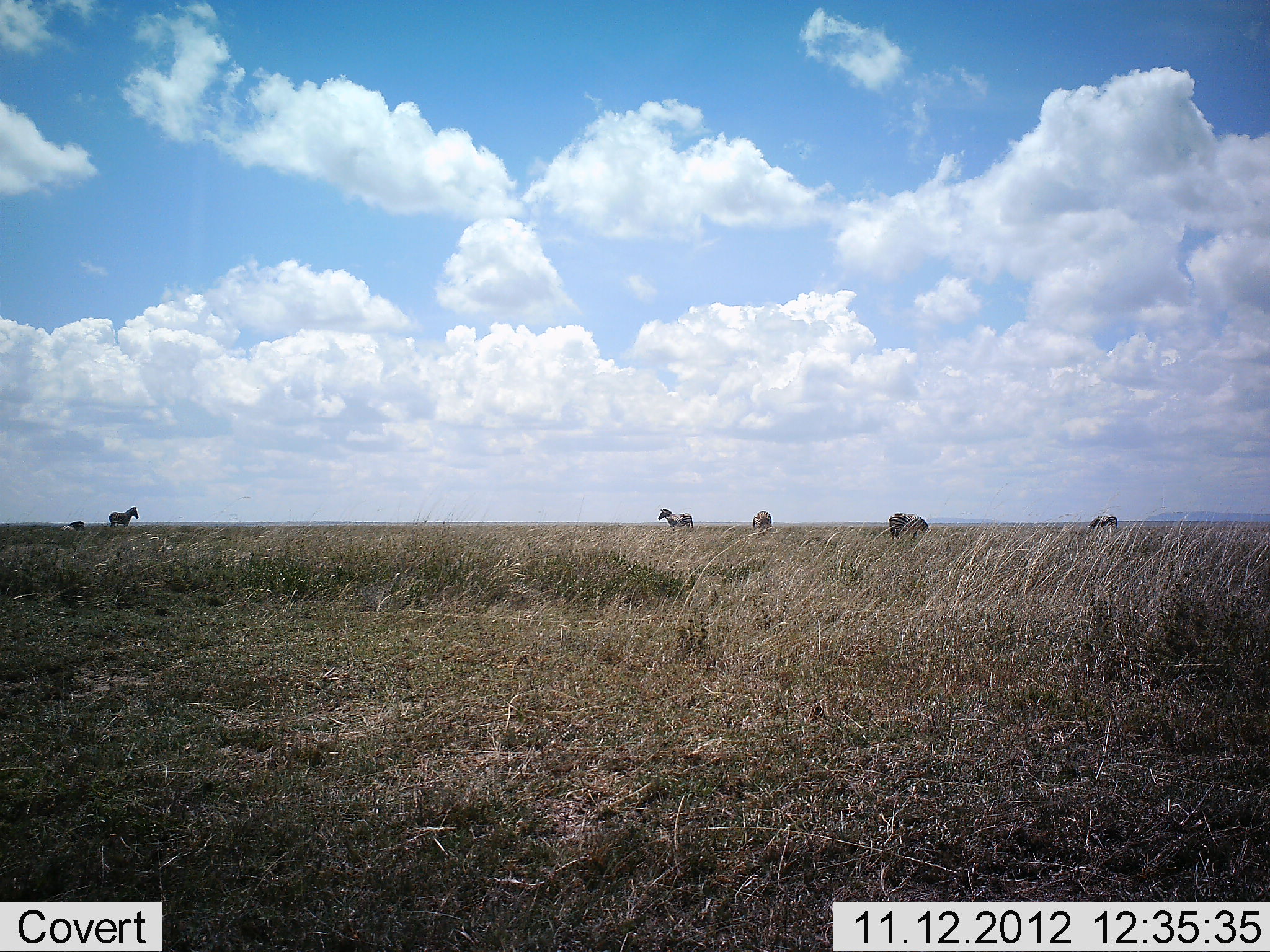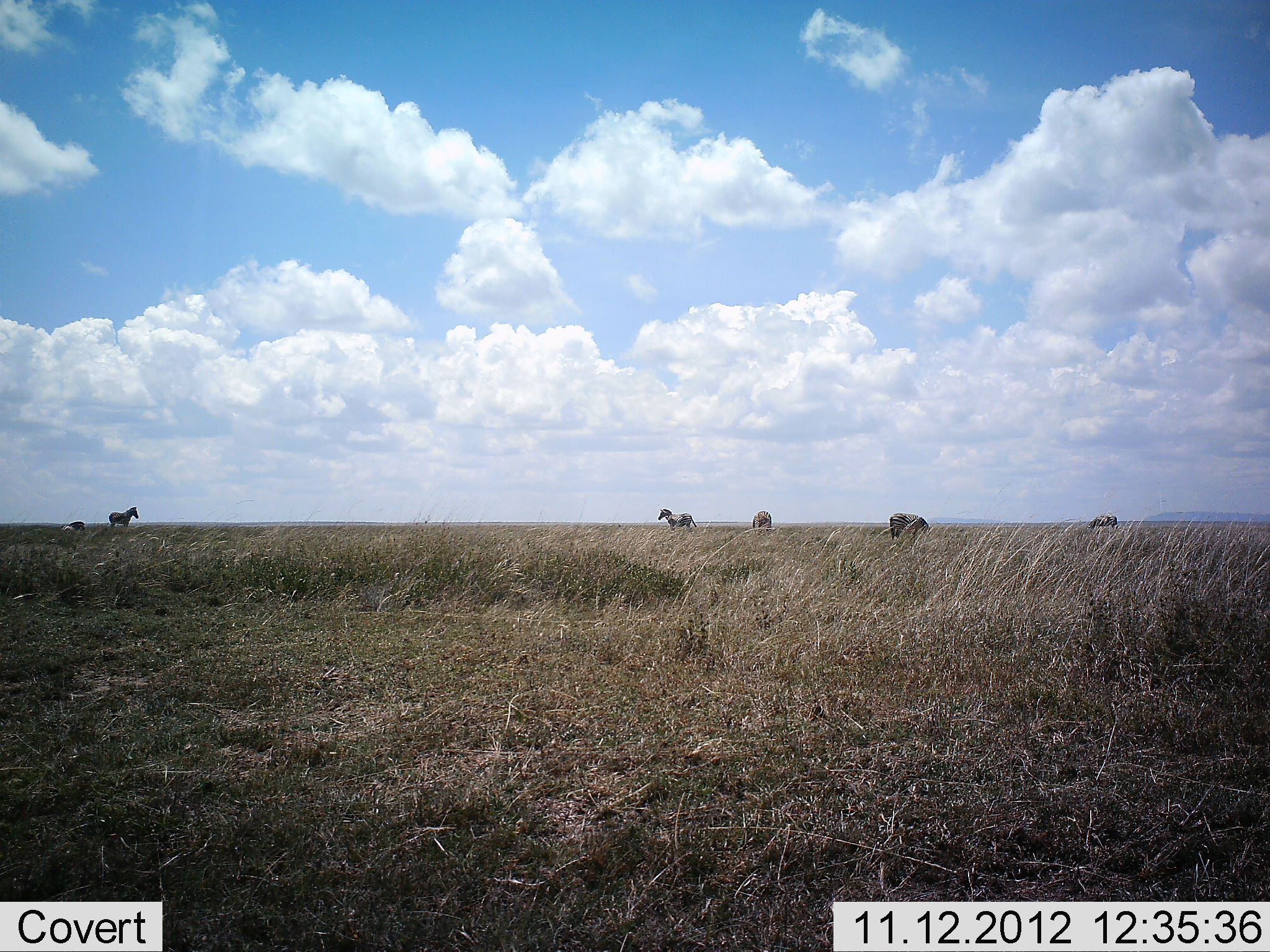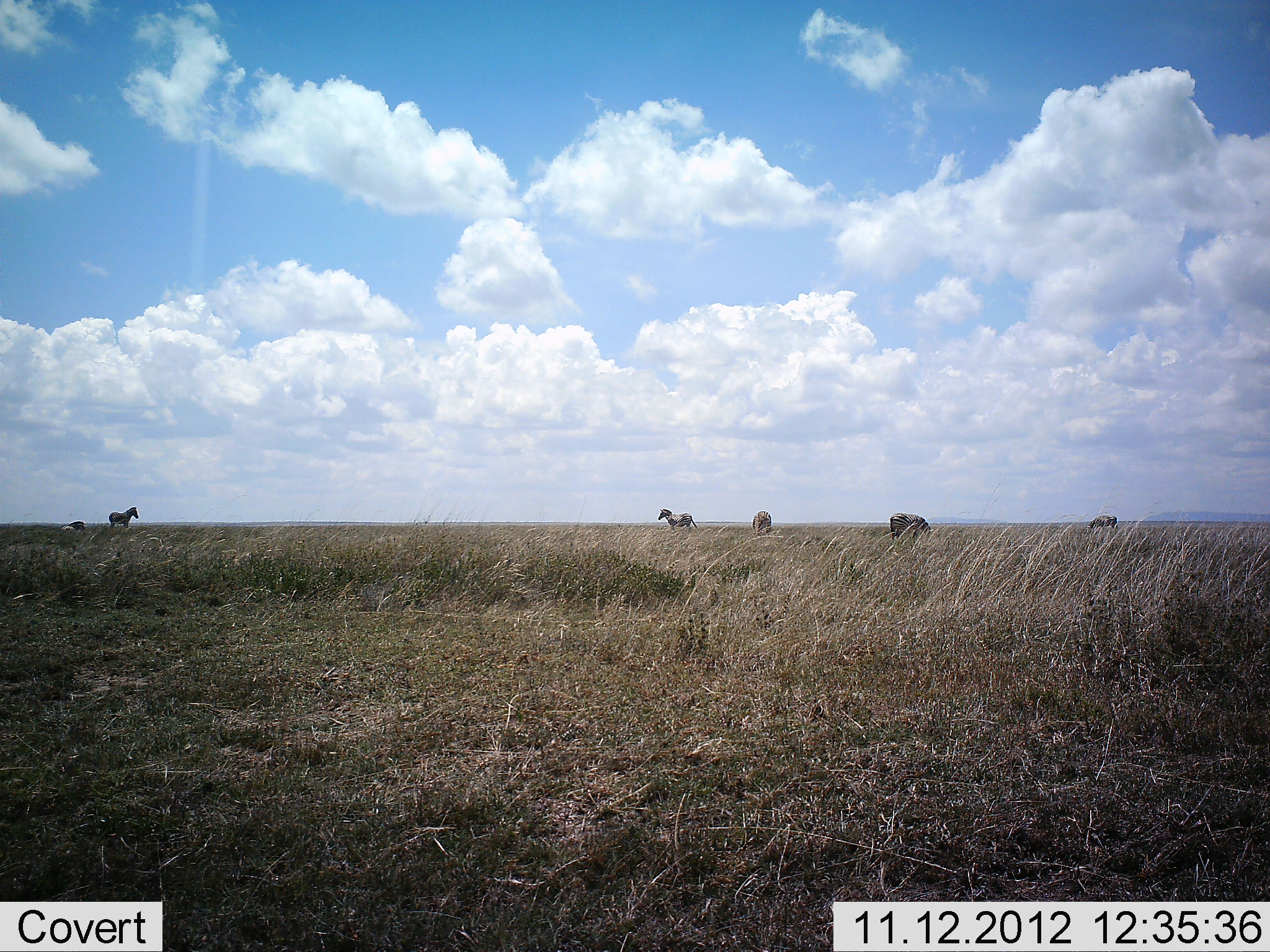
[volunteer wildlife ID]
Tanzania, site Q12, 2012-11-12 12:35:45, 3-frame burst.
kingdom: Animalia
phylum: Chordata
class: Mammalia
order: Perissodactyla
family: Equidae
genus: Equus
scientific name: Equus quagga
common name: plains zebra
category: zebra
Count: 5.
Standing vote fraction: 100%.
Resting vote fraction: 0%.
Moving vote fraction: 0%.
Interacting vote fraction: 0%.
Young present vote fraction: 0%.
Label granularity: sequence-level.